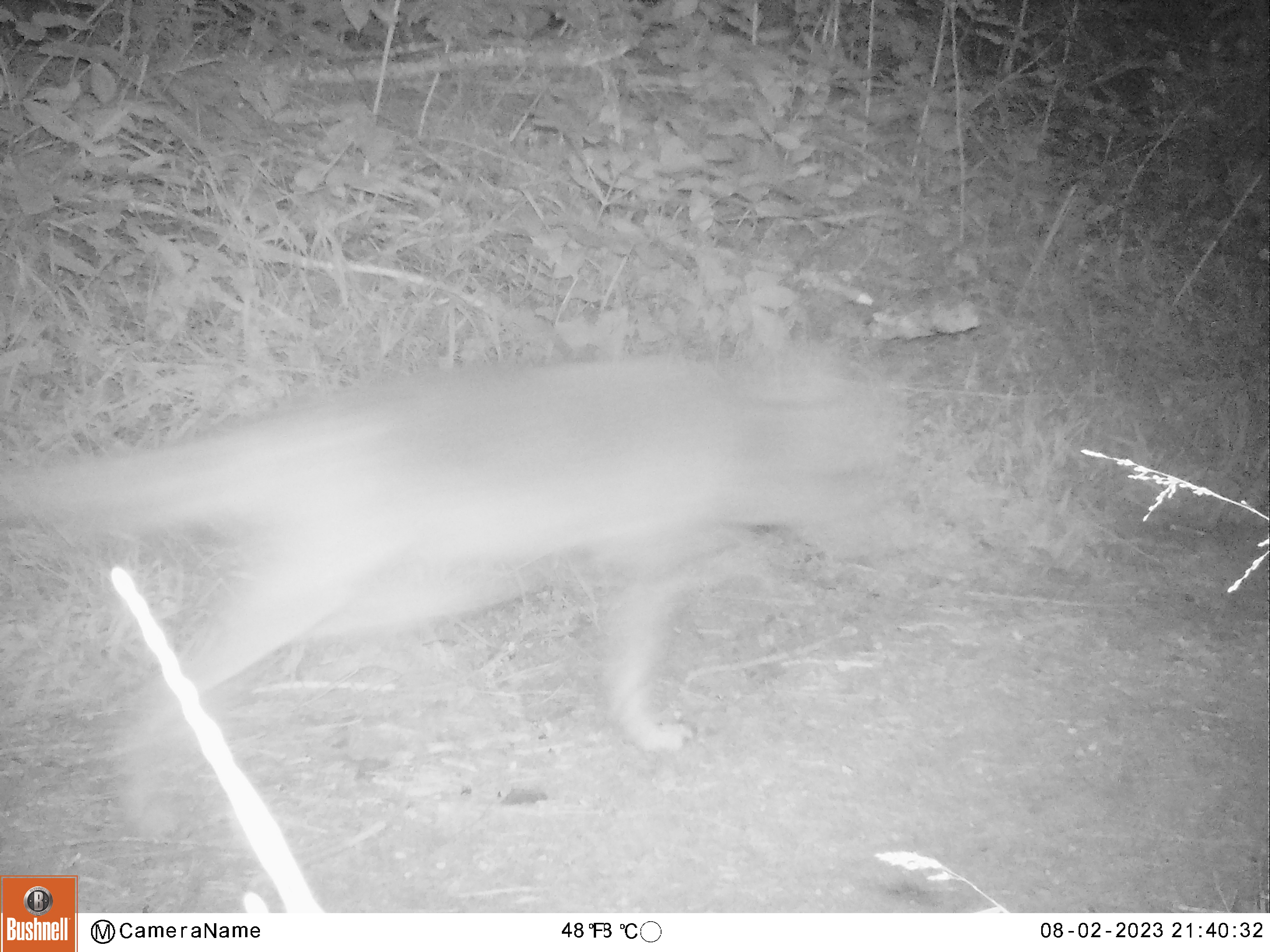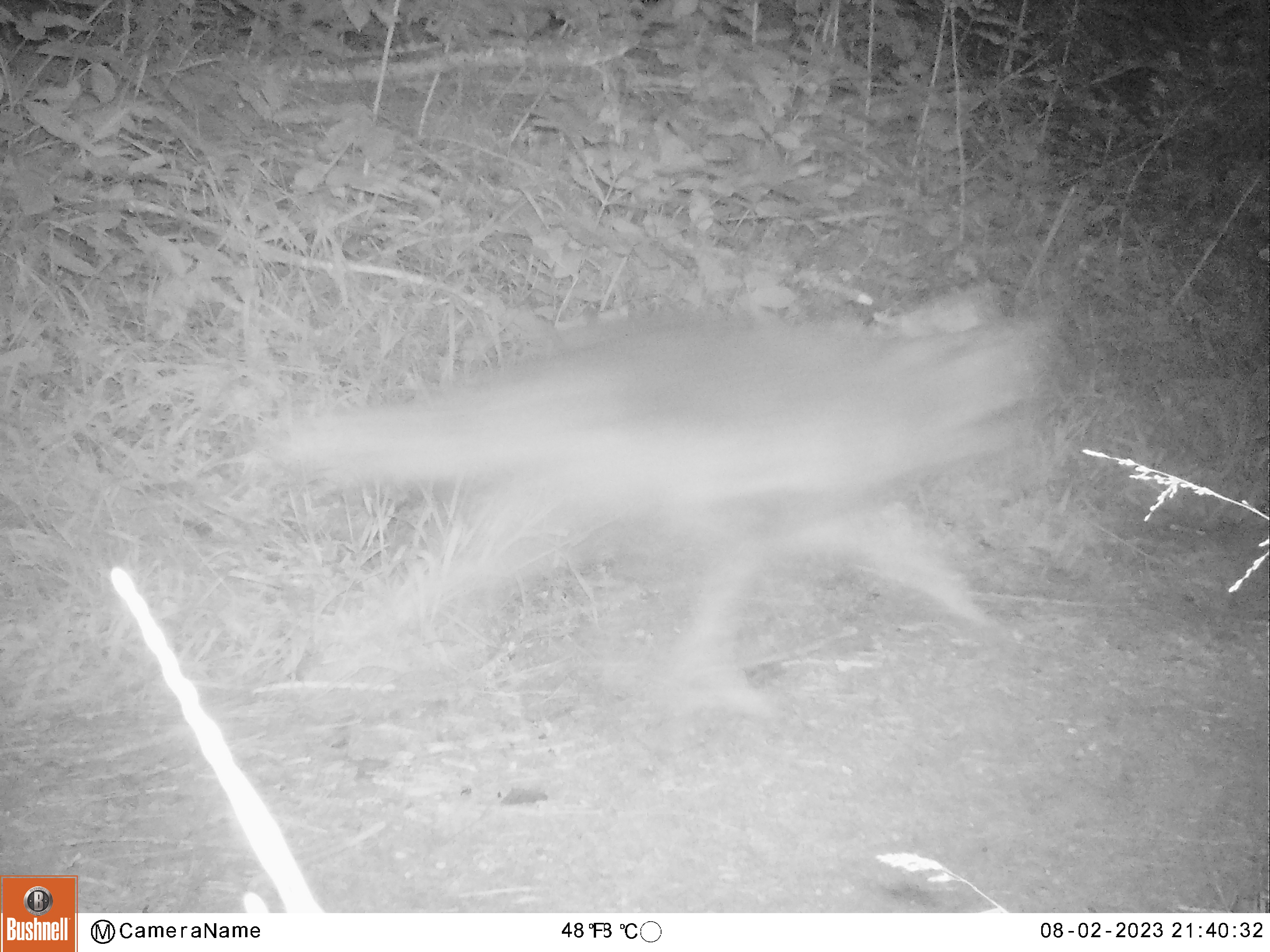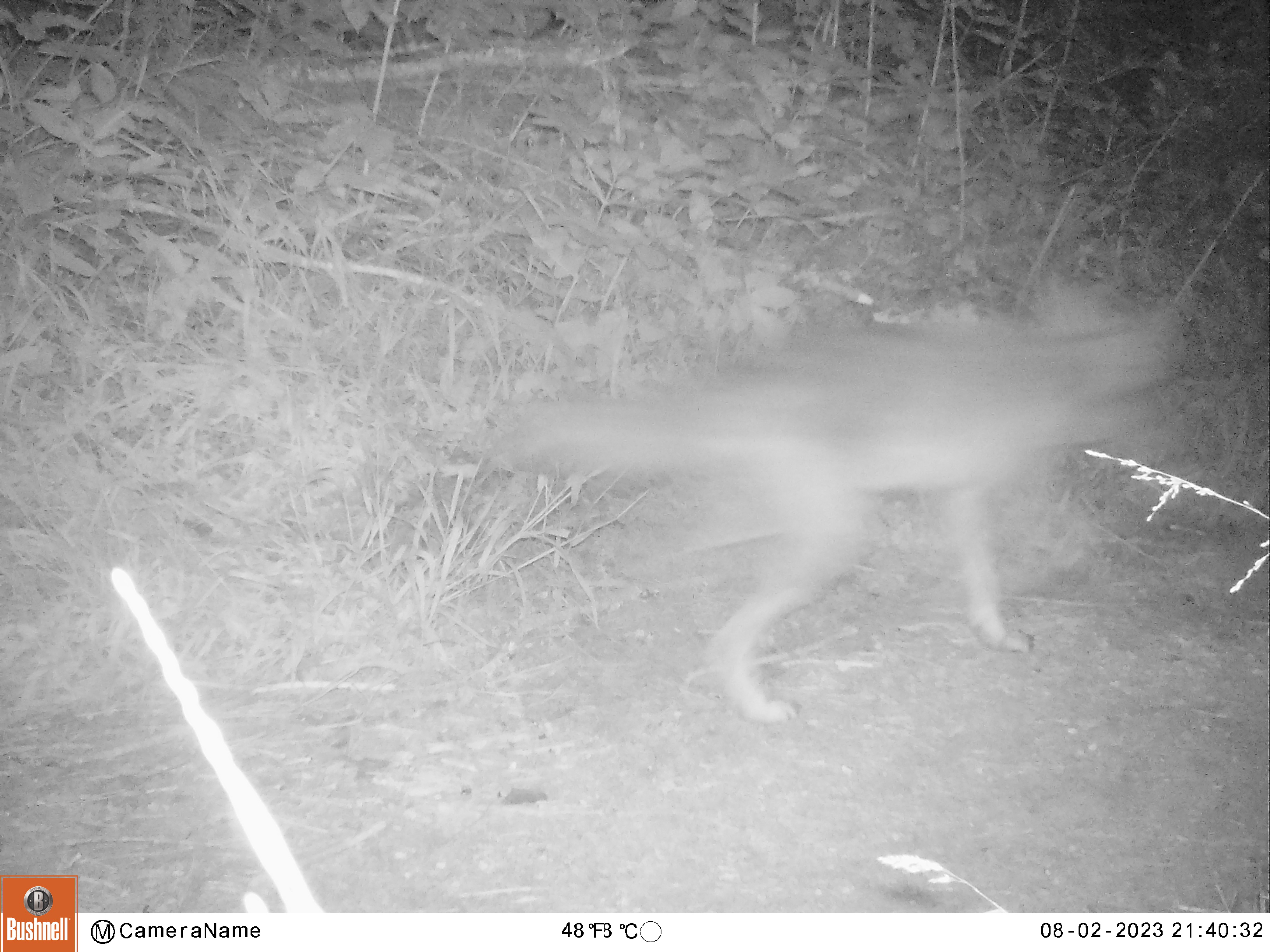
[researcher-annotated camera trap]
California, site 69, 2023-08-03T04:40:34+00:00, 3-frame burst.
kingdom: Animalia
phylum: Chordata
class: Mammalia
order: Carnivora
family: Canidae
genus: Canis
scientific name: Canis latrans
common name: coyote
Coyote (Canis latrans).